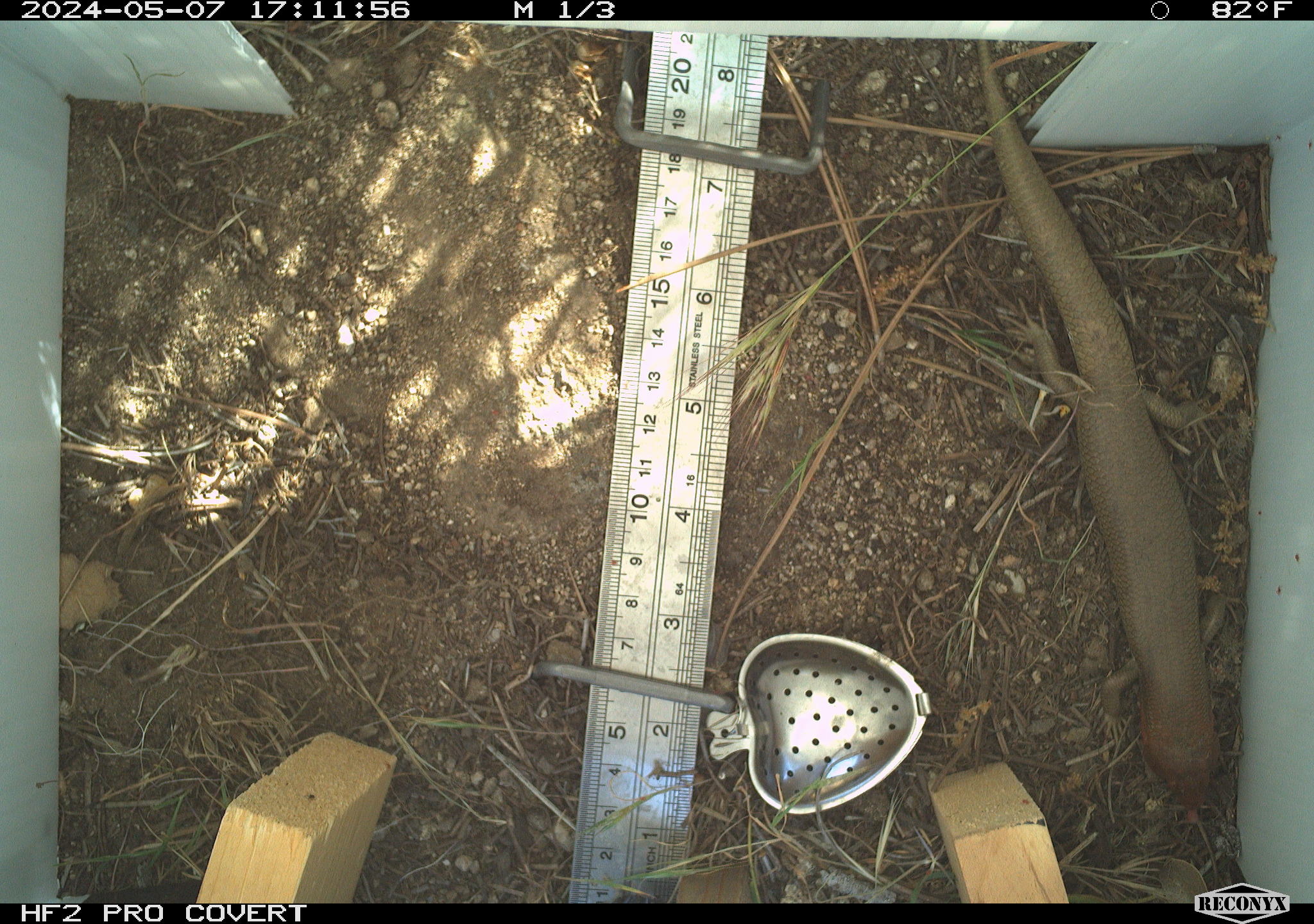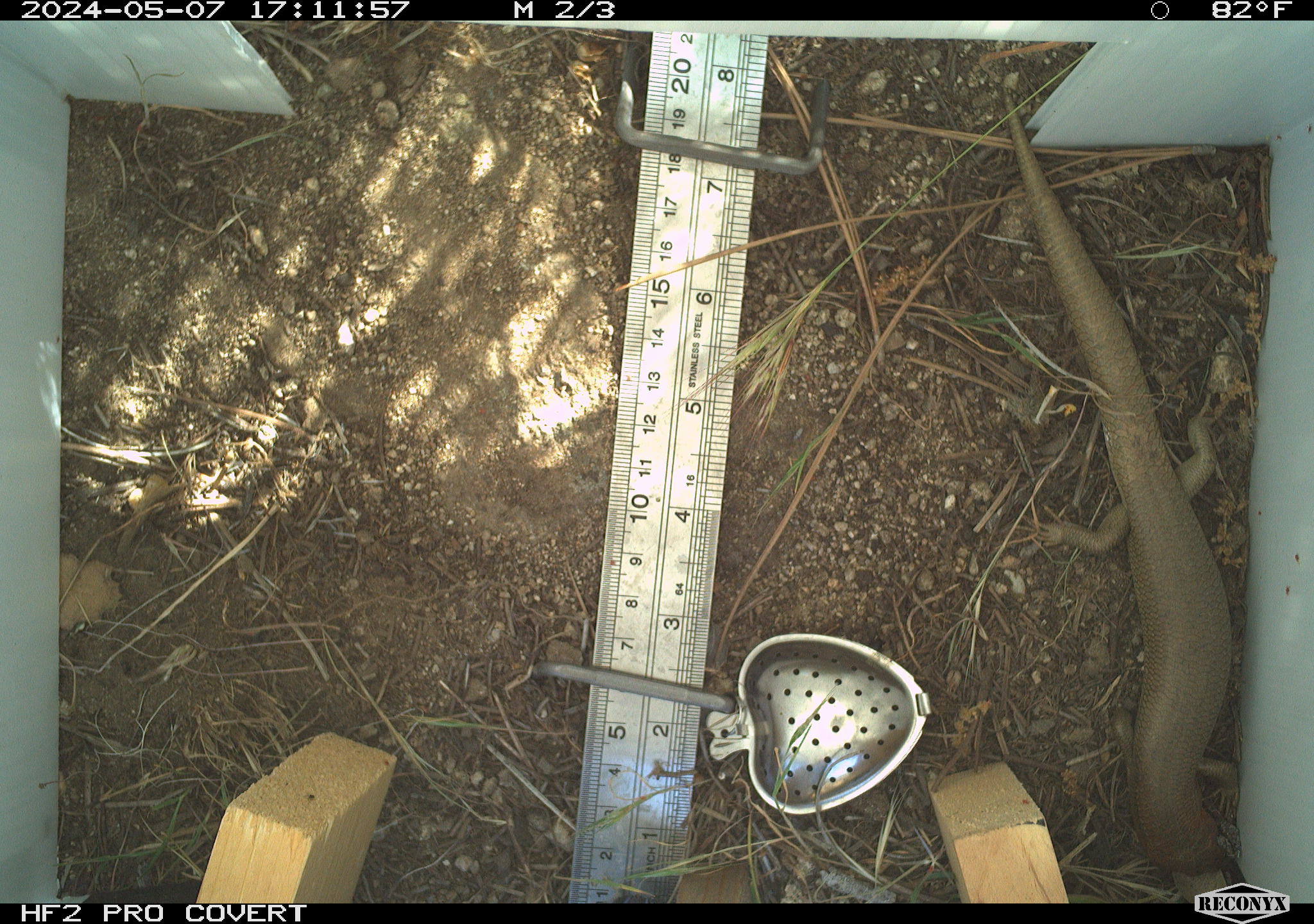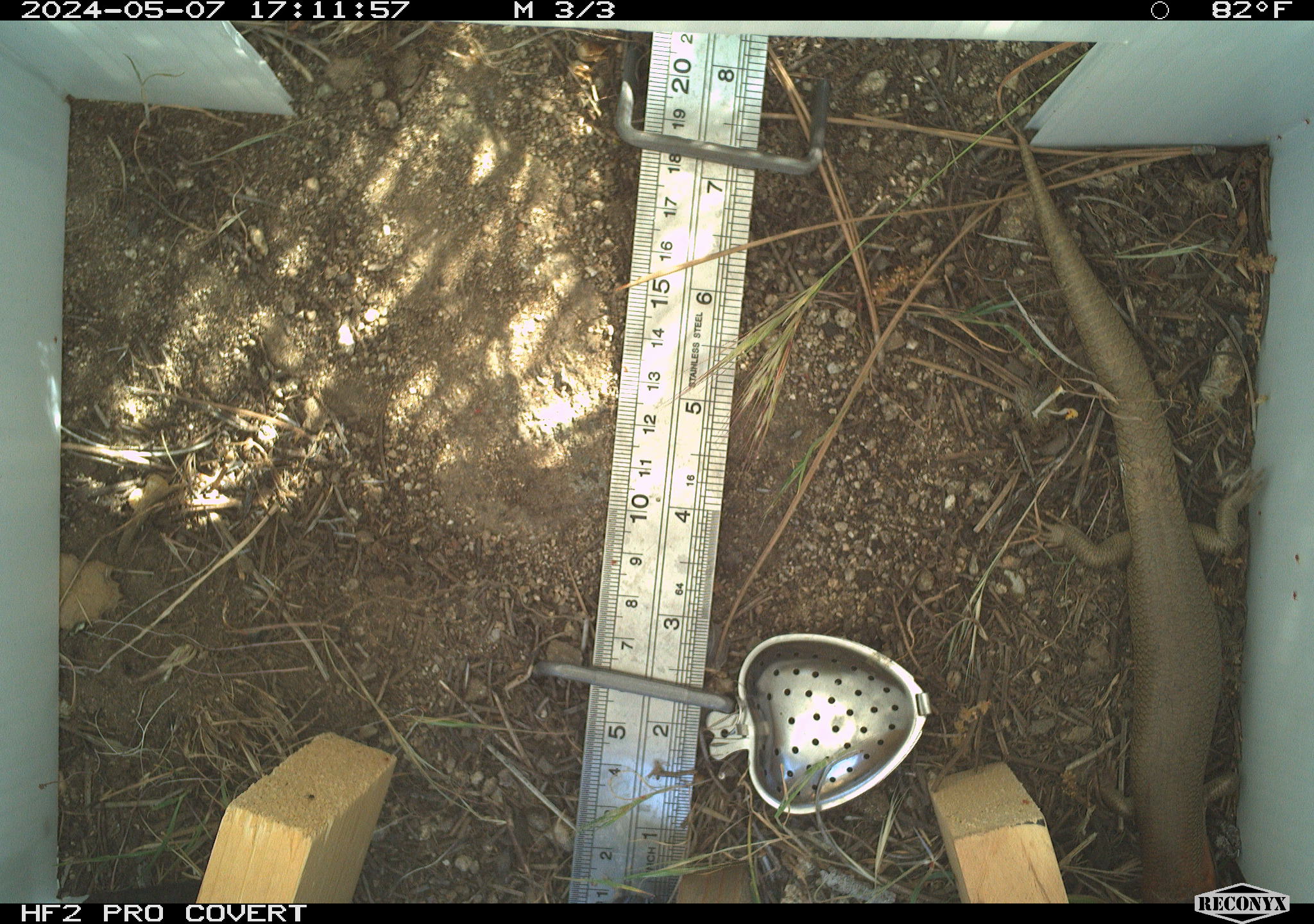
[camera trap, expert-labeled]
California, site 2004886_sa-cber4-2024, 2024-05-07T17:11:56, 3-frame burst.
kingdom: Animalia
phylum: Chordata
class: Reptilia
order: Squamata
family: Scincidae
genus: Plestiodon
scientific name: Plestiodon gilberti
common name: gilbert's skink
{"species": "gilbert's skink (Plestiodon gilberti)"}